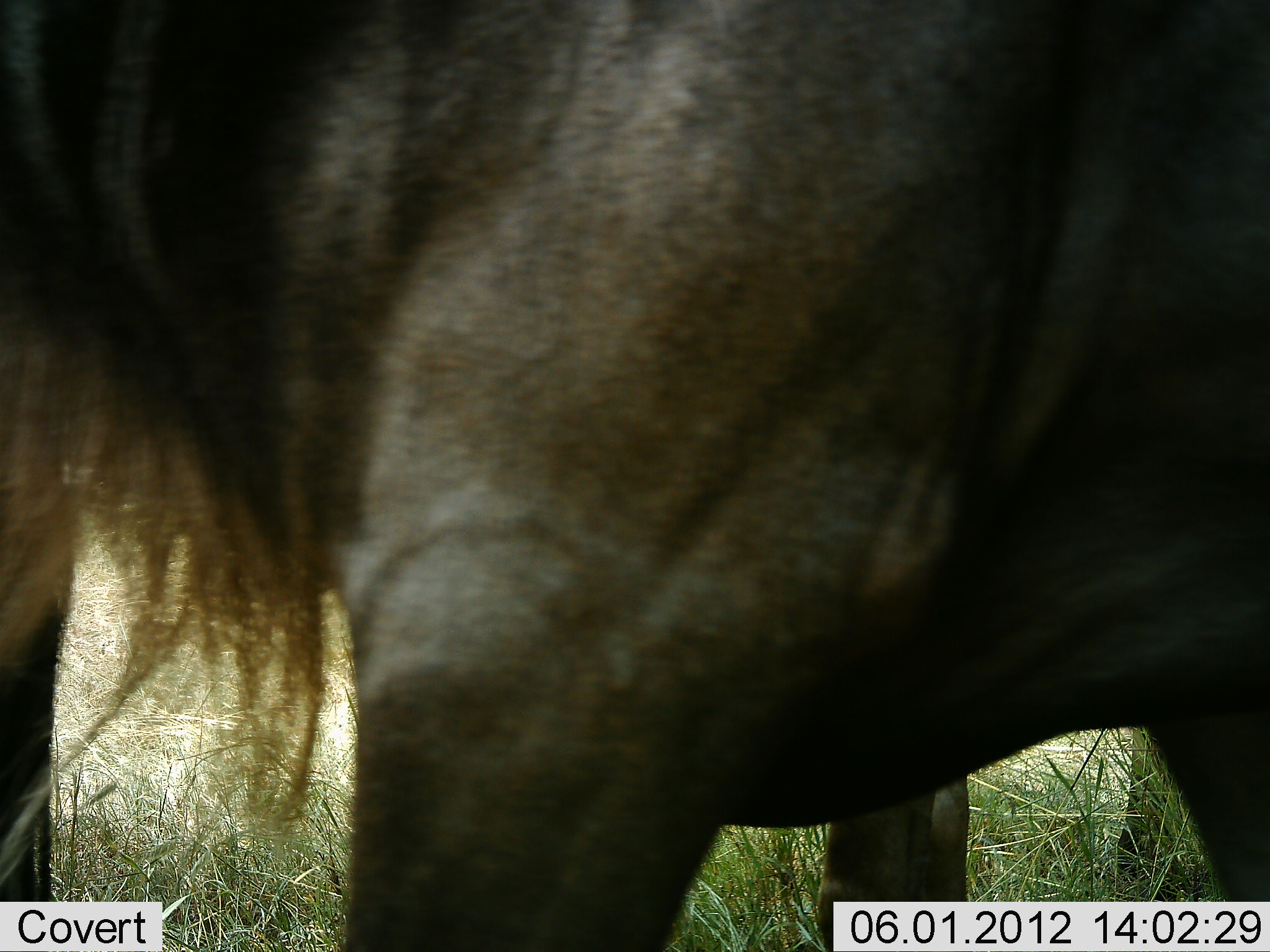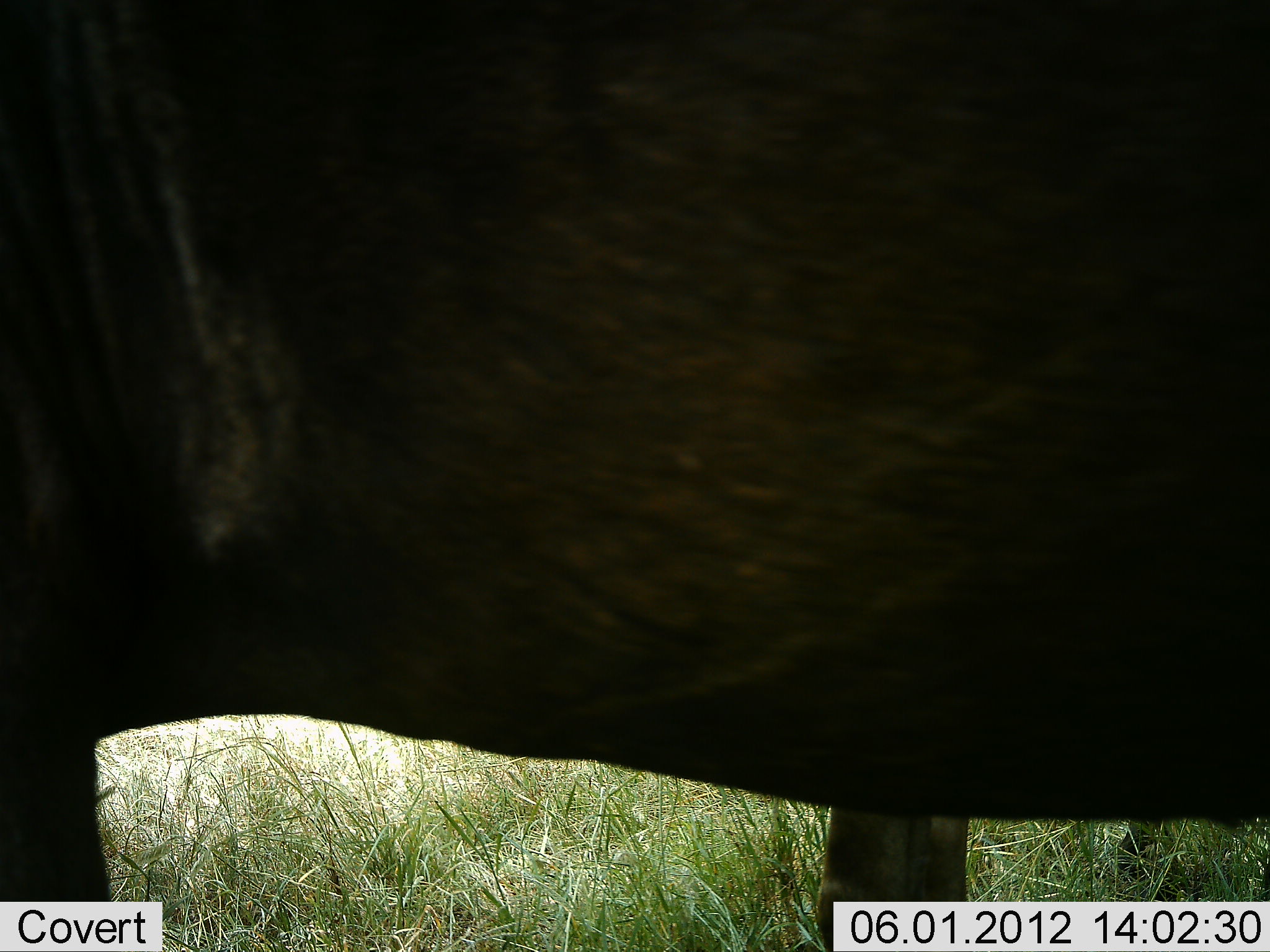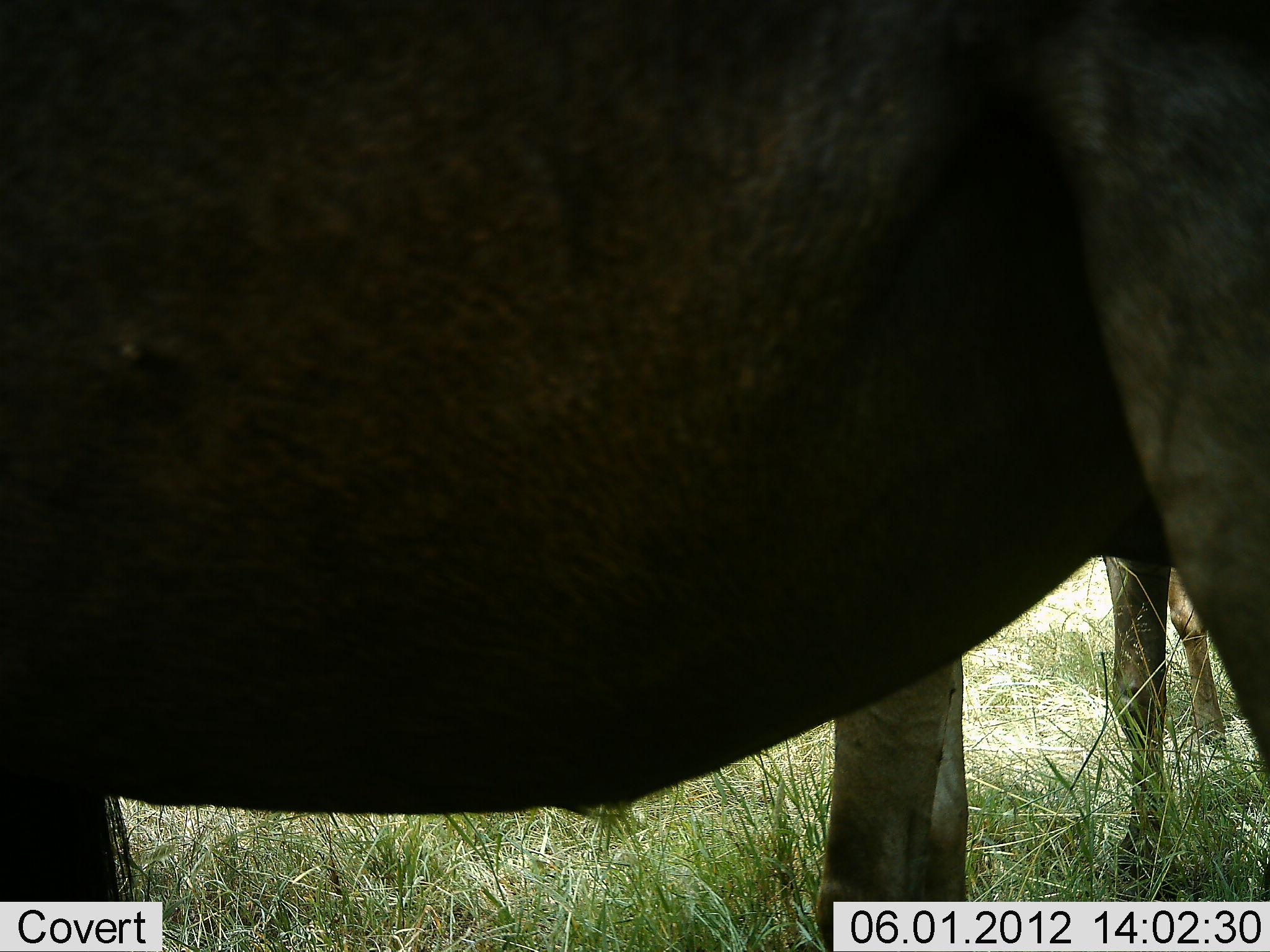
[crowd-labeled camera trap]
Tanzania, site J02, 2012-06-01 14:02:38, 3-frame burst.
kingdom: Animalia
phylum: Chordata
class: Mammalia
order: Artiodactyla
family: Bovidae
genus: Connochaetes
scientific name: Connochaetes taurinus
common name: blue wildebeest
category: wildebeest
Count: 2.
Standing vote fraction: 90%.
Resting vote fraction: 0%.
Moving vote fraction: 90%.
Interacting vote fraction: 0%.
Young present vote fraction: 0%.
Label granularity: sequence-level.